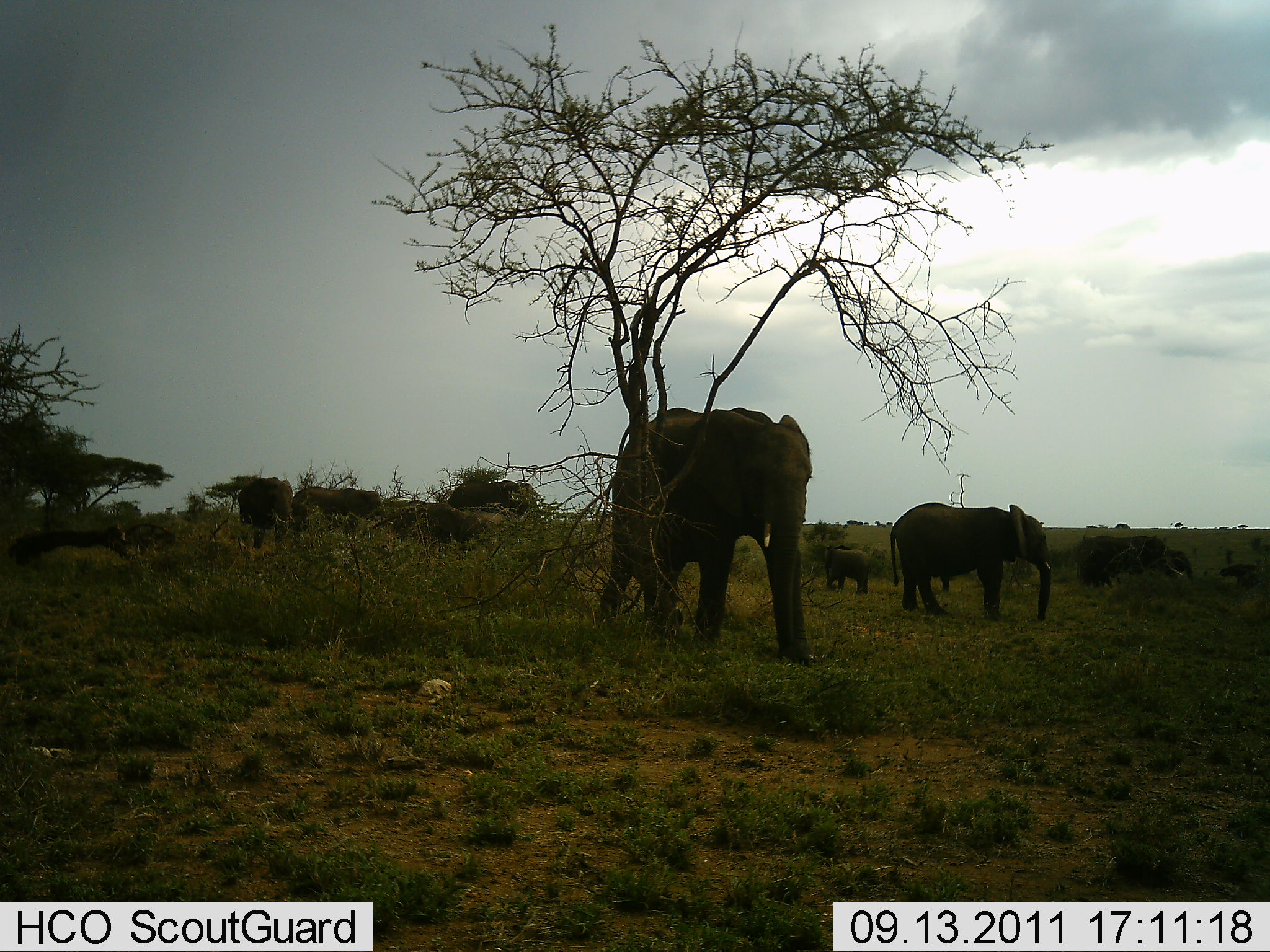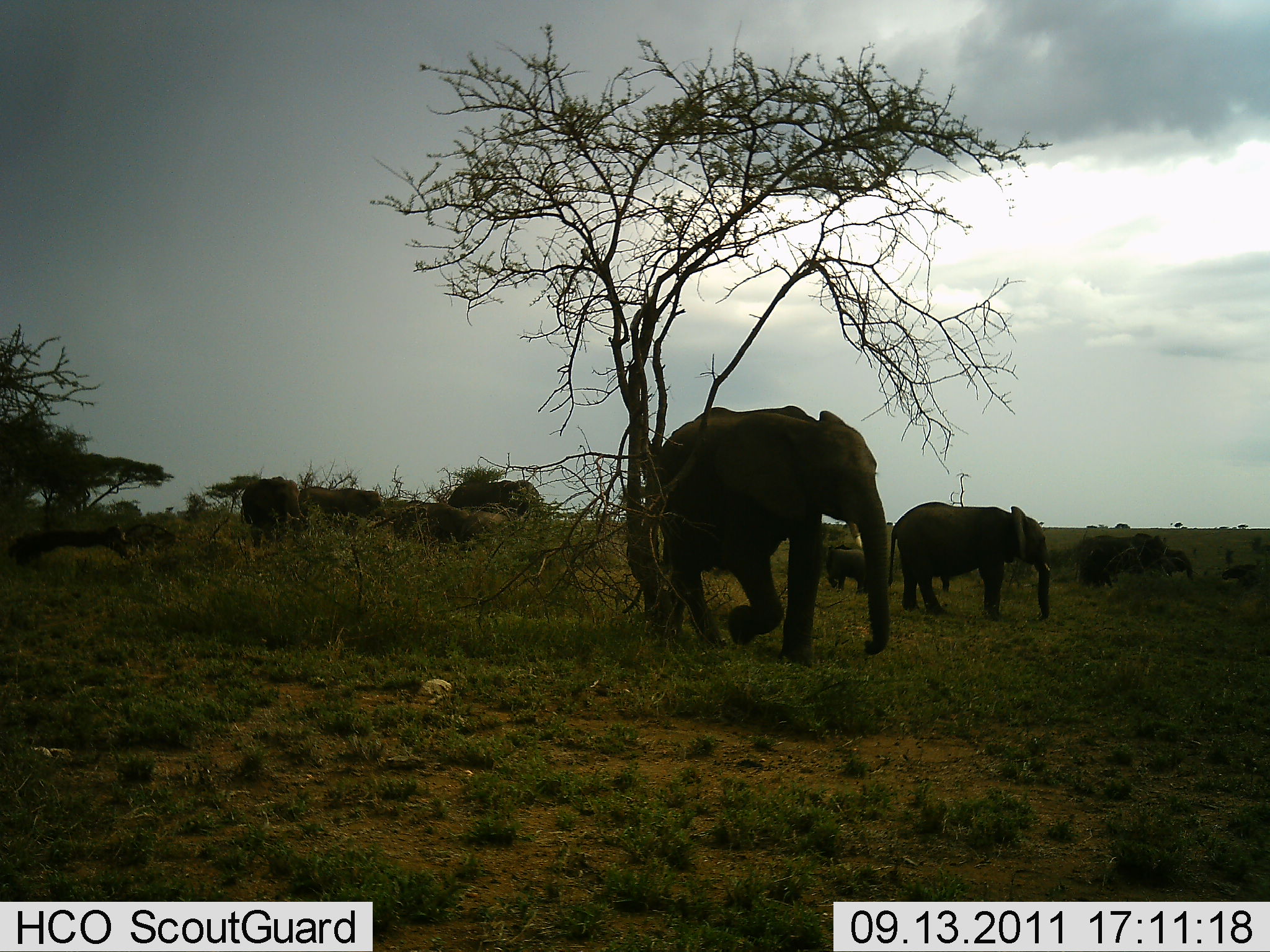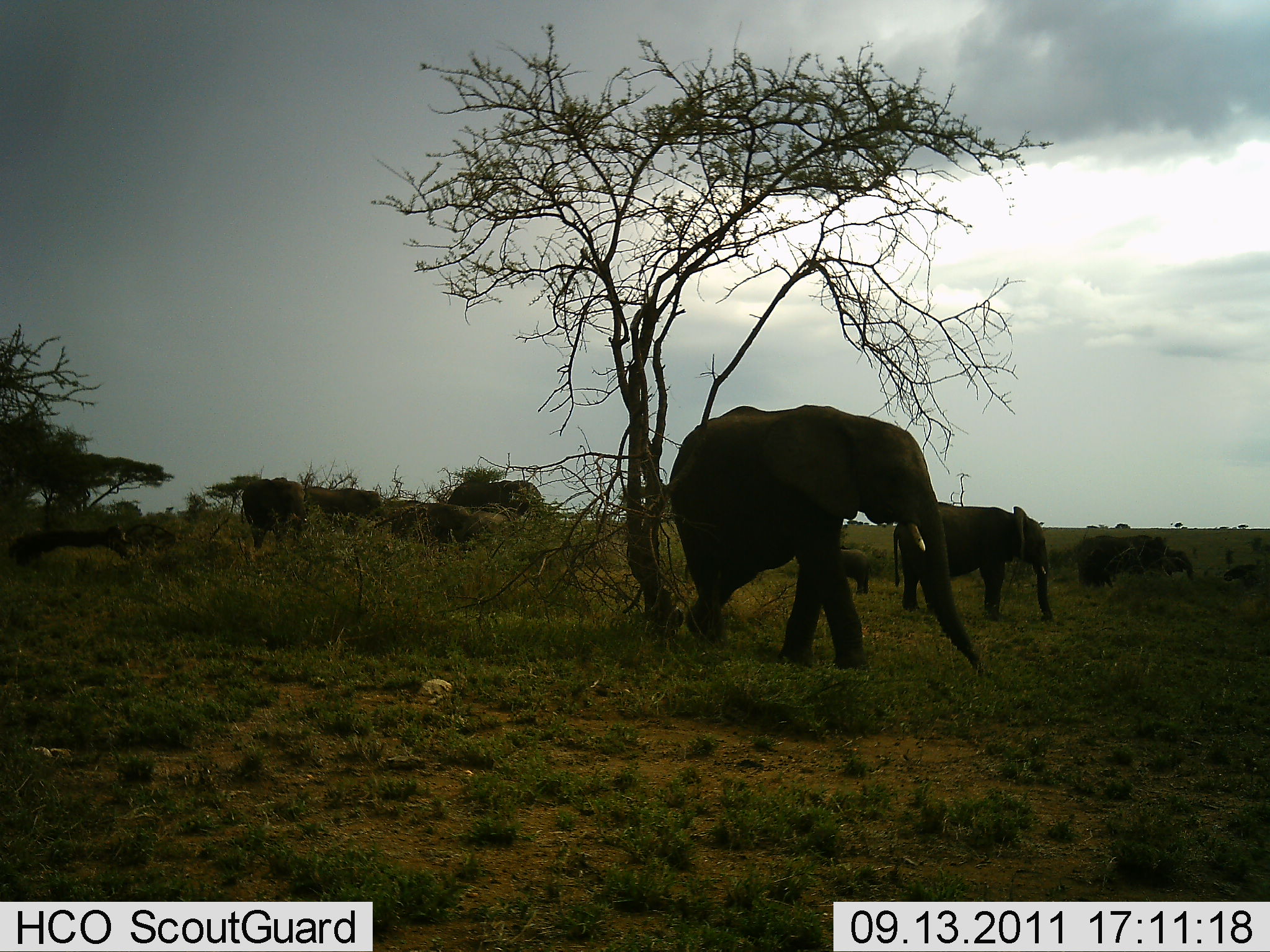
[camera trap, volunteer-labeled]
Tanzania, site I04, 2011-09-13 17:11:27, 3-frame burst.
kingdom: Animalia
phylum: Chordata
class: Mammalia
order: Proboscidea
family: Elephantidae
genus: Loxodonta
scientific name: Loxodonta africana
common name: african bush elephant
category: elephant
Elephant (african bush elephant) (Loxodonta africana), count 8. Behavior (volunteer vote fractions): standing 38%, resting 15%, moving 92%, interacting 15%. Young present (vote fraction): 38%. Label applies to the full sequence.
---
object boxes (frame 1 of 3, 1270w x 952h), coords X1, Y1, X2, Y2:
animal: 593, 407, 814, 672; 890, 502, 1052, 622; 1071, 534, 1172, 592; 446, 479, 542, 527; 292, 485, 385, 534; 392, 499, 481, 550; 234, 477, 293, 535; 1217, 536, 1270, 593; 822, 544, 870, 597; 1155, 547, 1193, 582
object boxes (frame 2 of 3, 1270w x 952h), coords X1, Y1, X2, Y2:
animal: 631, 405, 892, 669; 886, 501, 1052, 623; 384, 502, 502, 552; 1069, 531, 1165, 590; 442, 477, 551, 520; 234, 475, 305, 541; 298, 481, 387, 530; 1216, 533, 1269, 598; 822, 545, 871, 597; 1148, 543, 1195, 581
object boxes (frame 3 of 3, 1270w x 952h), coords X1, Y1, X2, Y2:
animal: 668, 403, 986, 677; 892, 500, 1057, 626; 1074, 534, 1172, 587; 240, 479, 310, 552; 387, 504, 491, 550; 447, 479, 548, 518; 302, 483, 389, 526; 1221, 536, 1270, 595; 825, 544, 875, 597; 1139, 544, 1195, 584